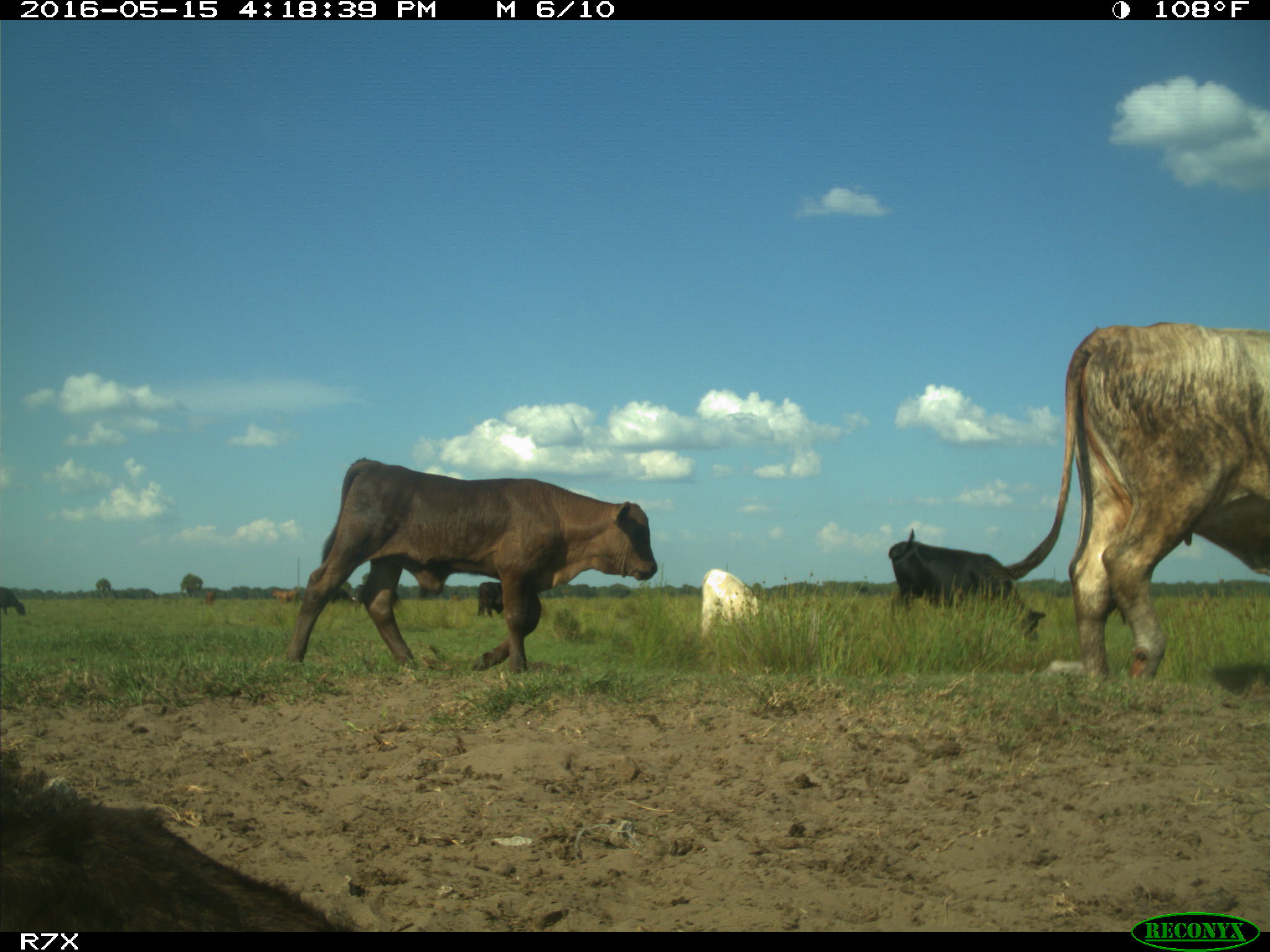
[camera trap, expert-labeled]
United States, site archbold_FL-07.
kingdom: Animalia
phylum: Chordata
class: Mammalia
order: Artiodactyla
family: Bovidae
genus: Bos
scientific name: Bos taurus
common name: domestic cow